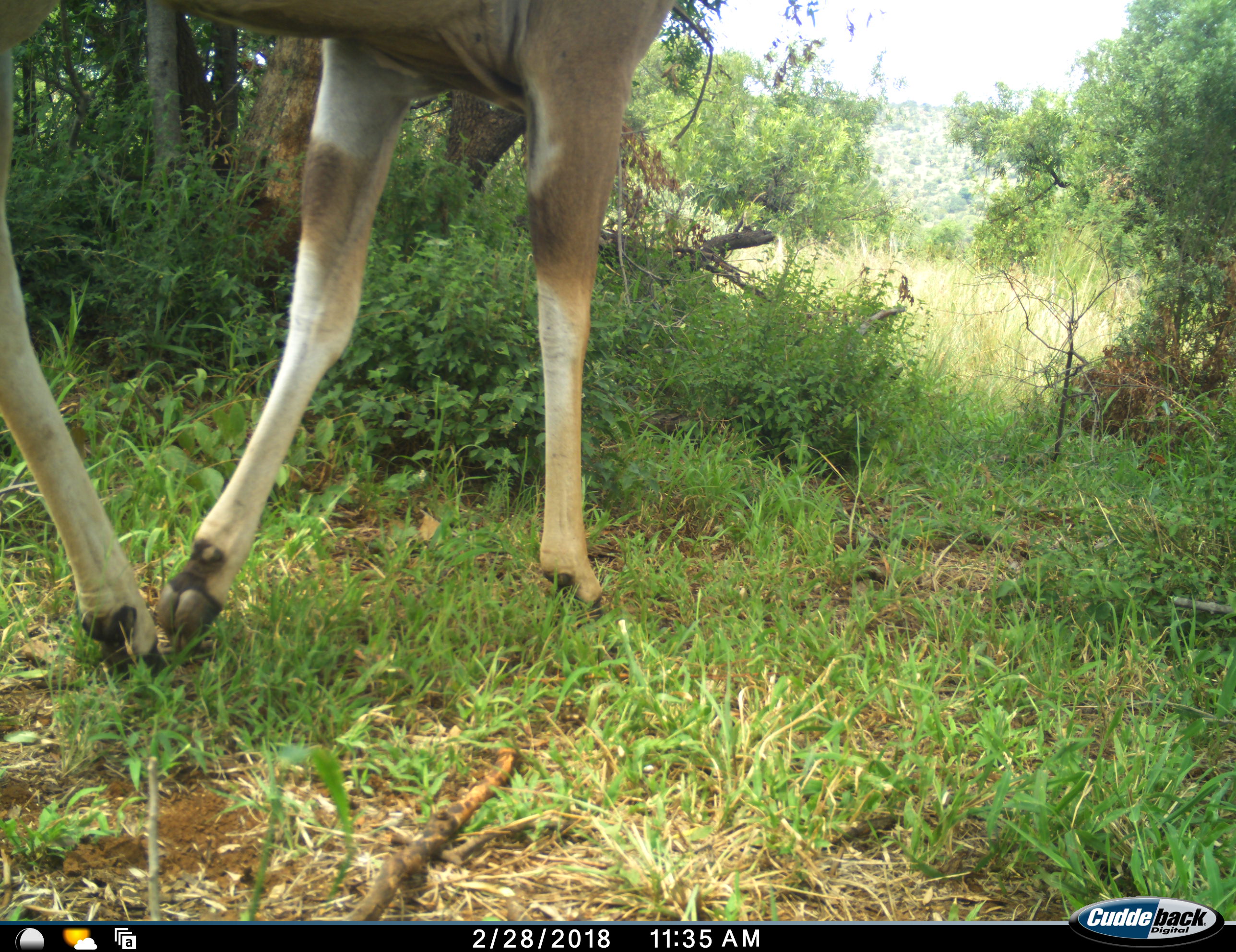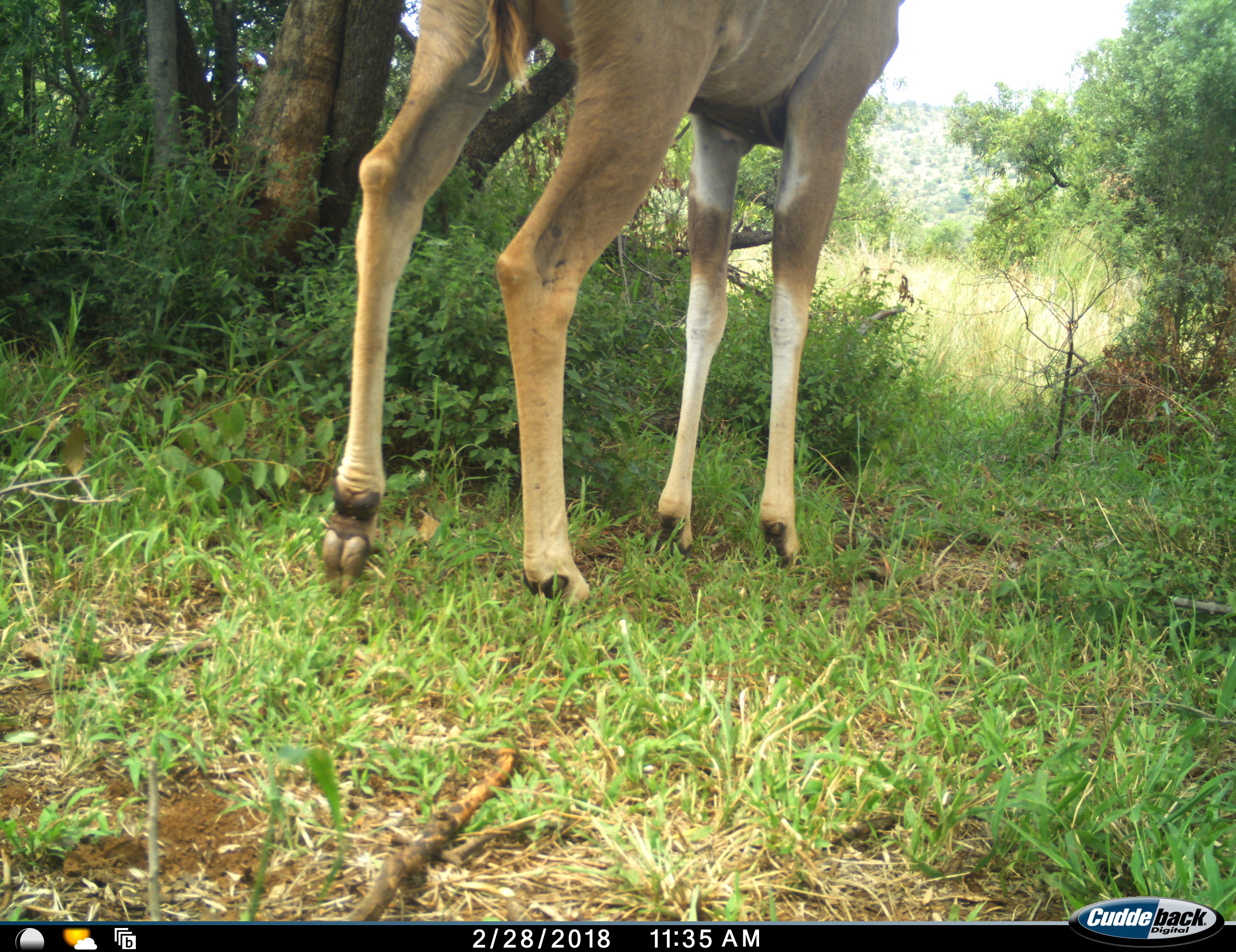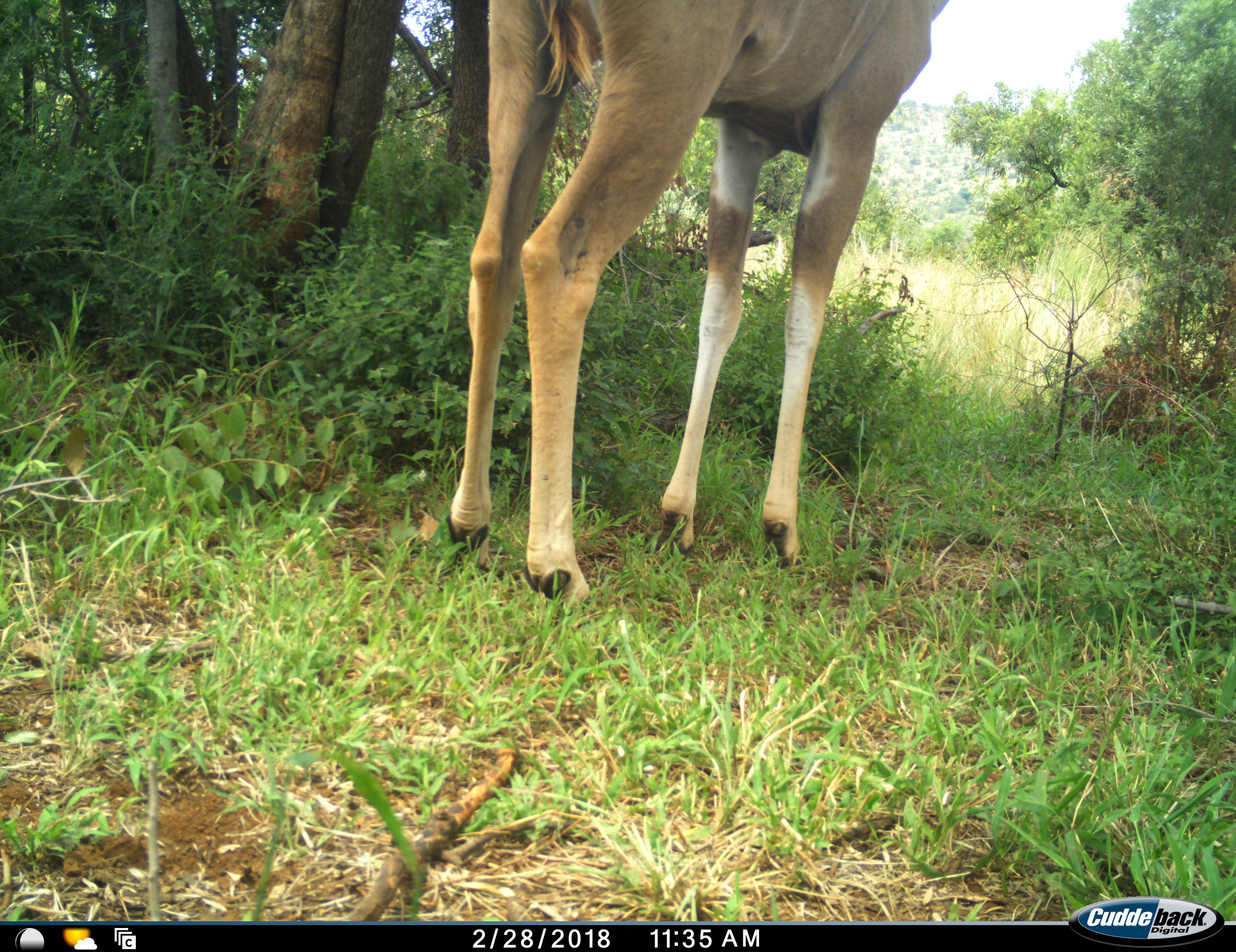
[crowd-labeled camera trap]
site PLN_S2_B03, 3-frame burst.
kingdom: Animalia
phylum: Chordata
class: Mammalia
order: Artiodactyla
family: Bovidae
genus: Tragelaphus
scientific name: Tragelaphus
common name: kudu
Kudu (Tragelaphus), count 1. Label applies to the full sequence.